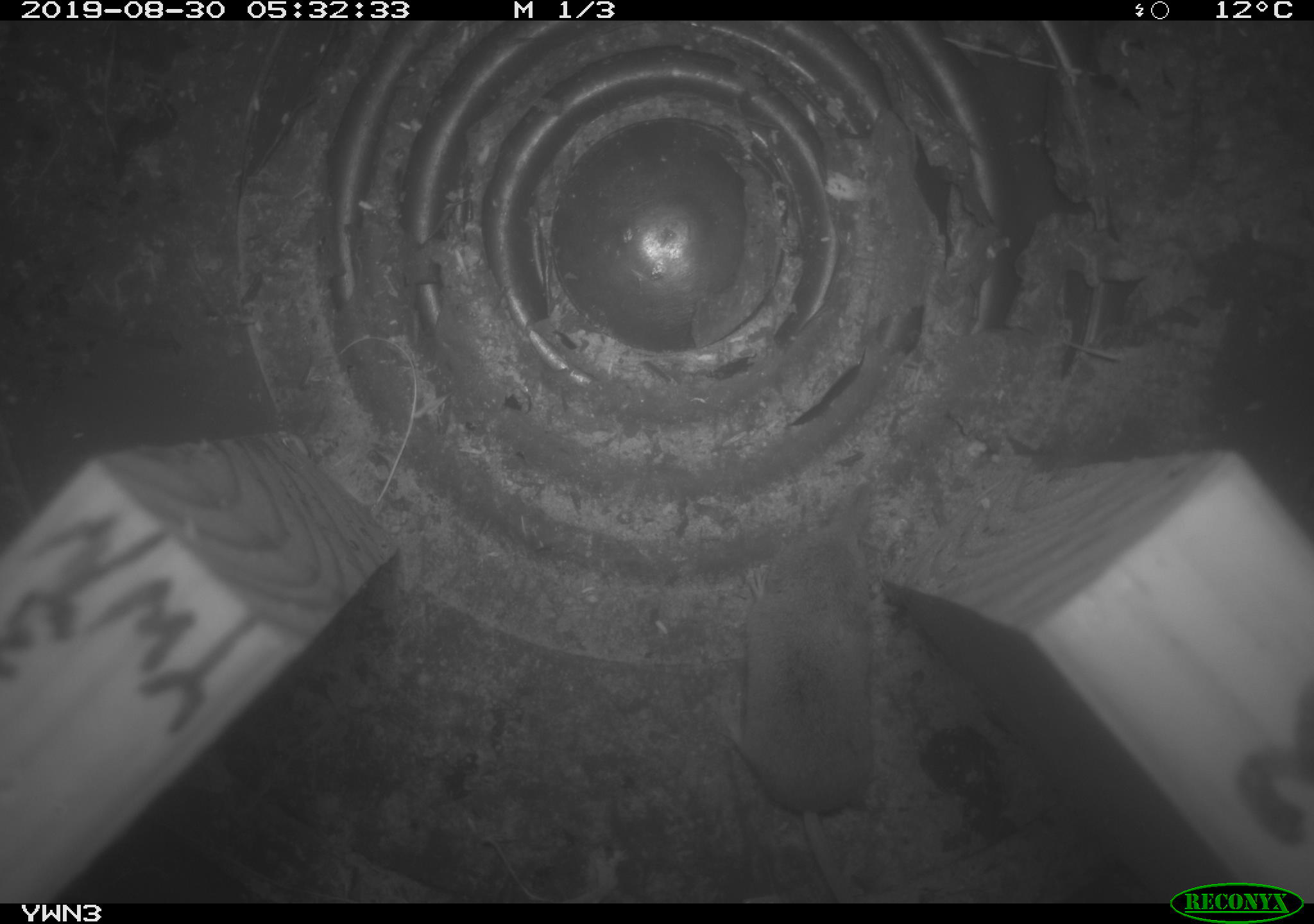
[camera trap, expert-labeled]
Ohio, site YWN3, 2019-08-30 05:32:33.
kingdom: Animalia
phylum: Chordata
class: Mammalia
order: Eulipotyphla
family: Soricidae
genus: Sorex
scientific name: Sorex cinereus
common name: masked shrew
Masked shrew (Sorex cinereus).